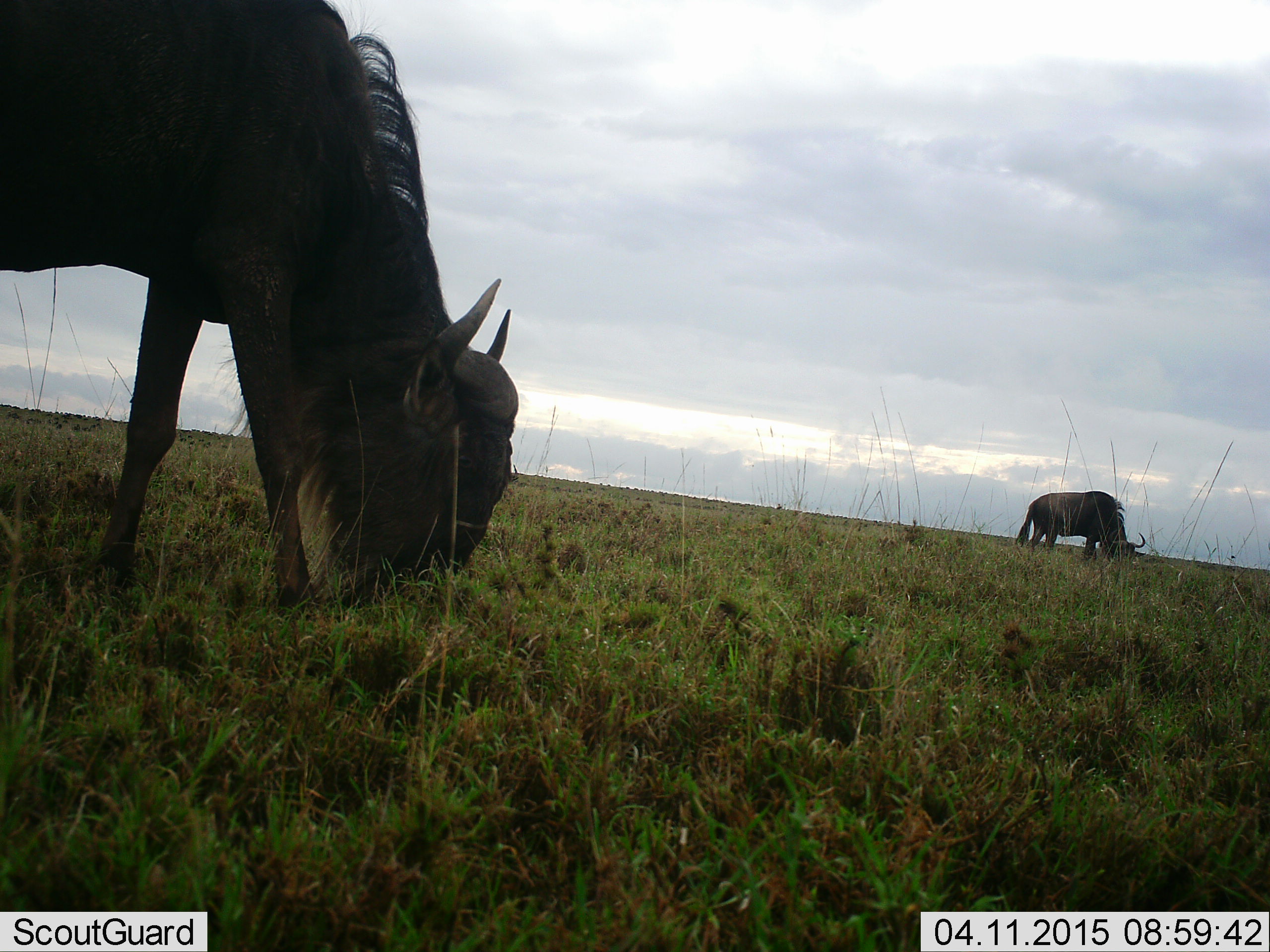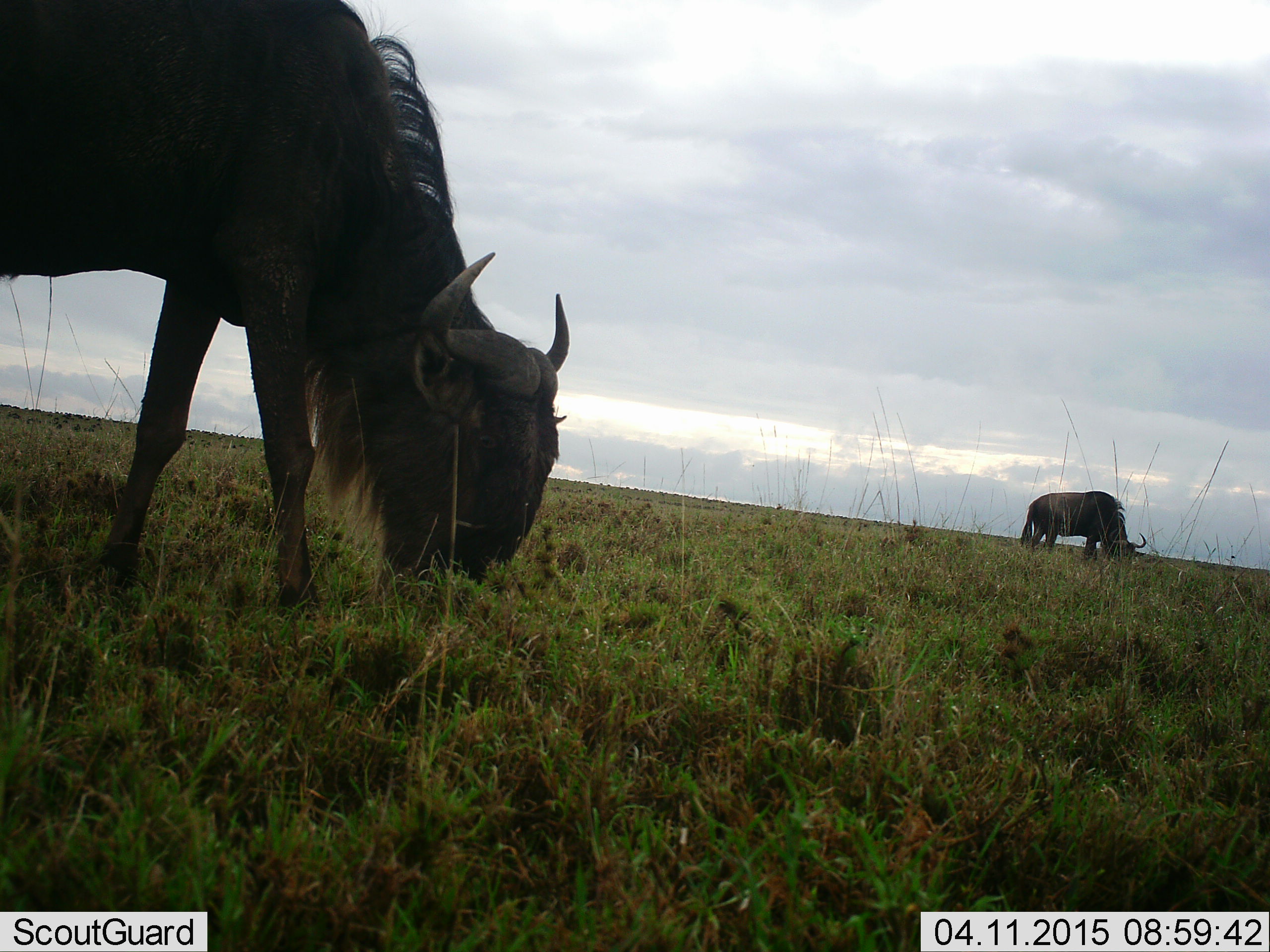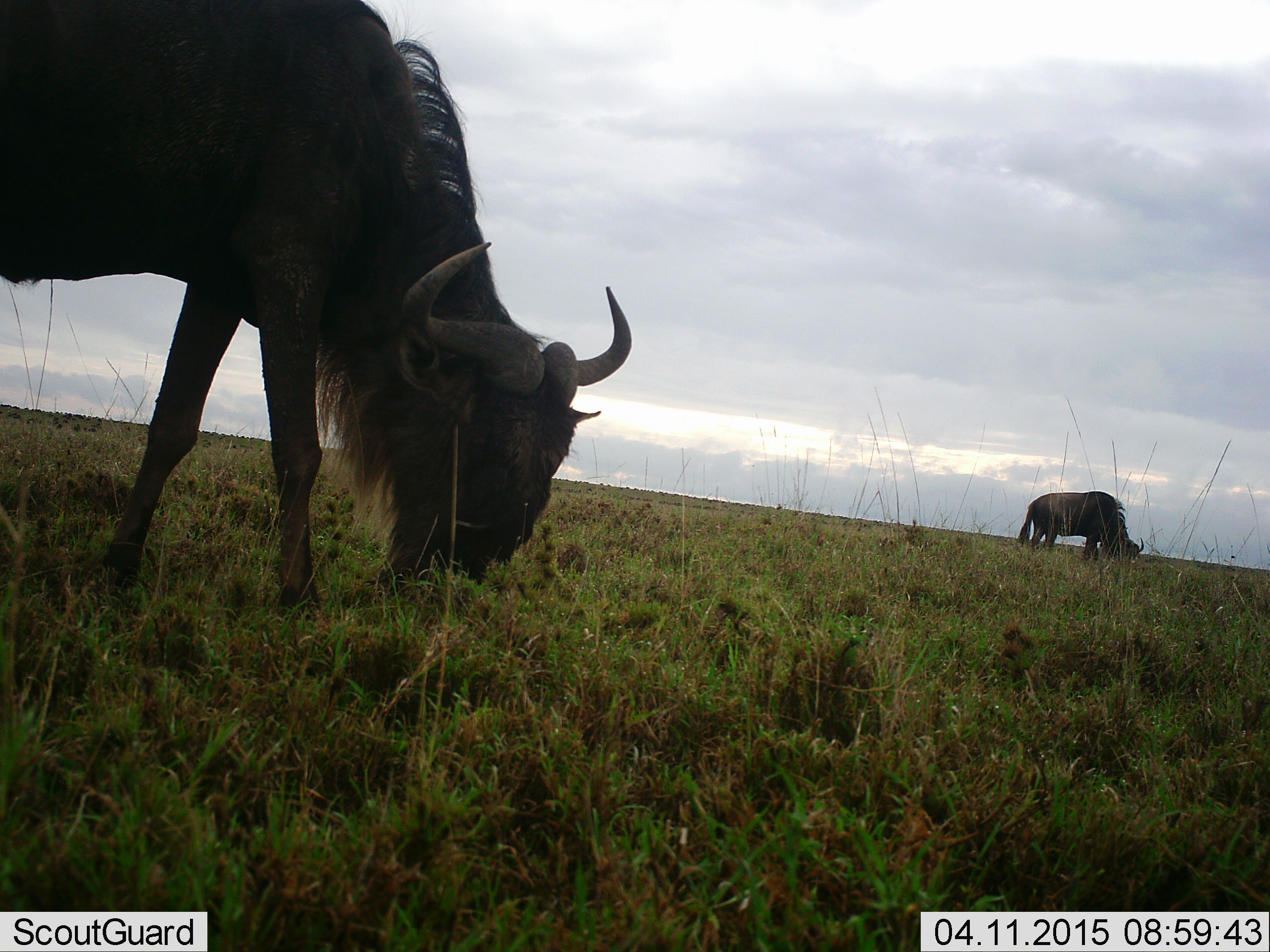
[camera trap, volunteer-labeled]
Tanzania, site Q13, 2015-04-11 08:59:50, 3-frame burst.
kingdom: Animalia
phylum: Chordata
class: Mammalia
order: Artiodactyla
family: Bovidae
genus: Connochaetes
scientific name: Connochaetes taurinus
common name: blue wildebeest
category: wildebeest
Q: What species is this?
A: Wildebeest (blue wildebeest) (Connochaetes taurinus).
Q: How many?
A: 2.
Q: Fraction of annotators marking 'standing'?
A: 0%.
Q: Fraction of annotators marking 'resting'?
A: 0%.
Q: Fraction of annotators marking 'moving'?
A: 0%.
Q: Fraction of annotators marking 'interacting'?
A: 0%.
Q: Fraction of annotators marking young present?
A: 0%.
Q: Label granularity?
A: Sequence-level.